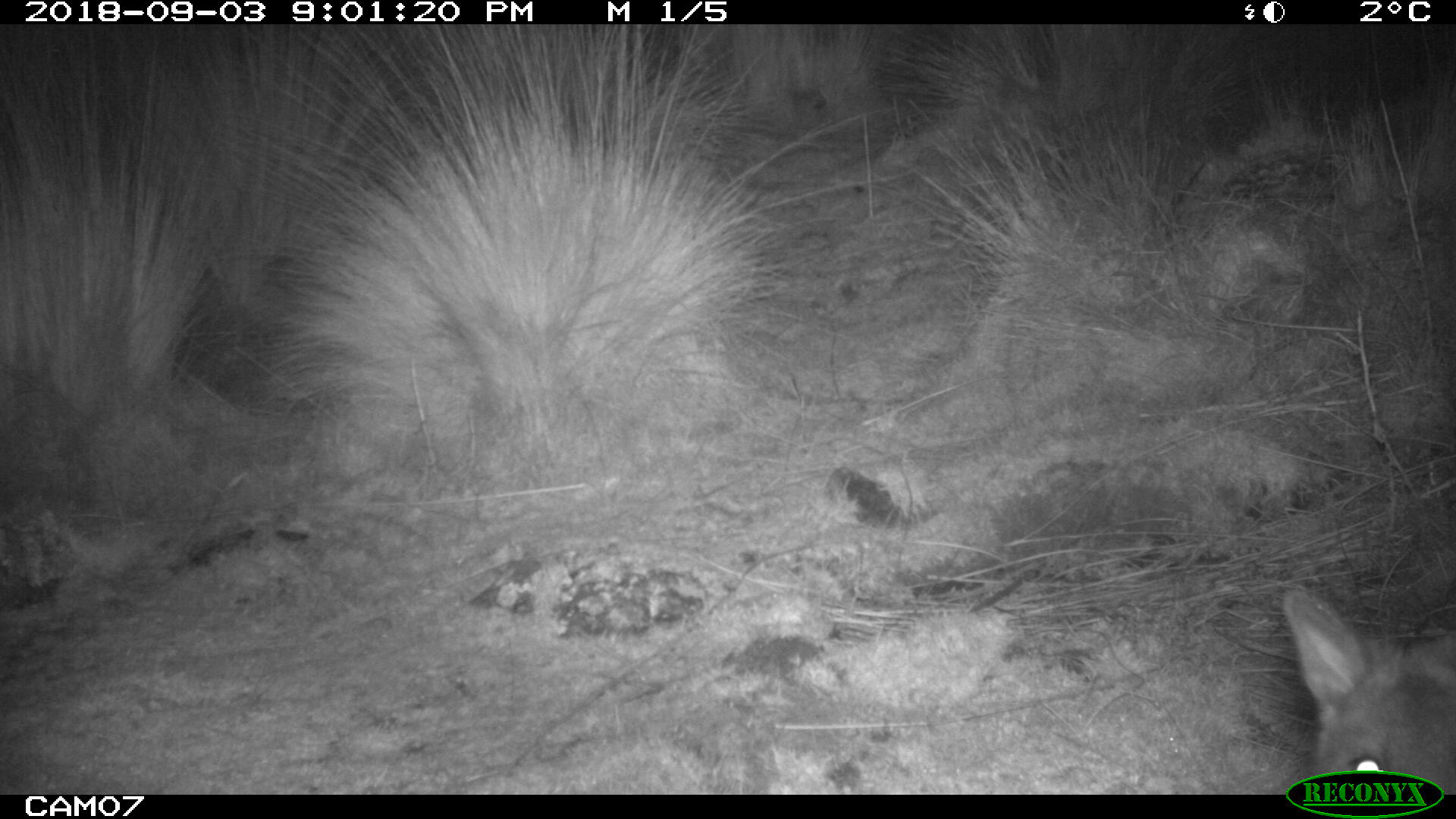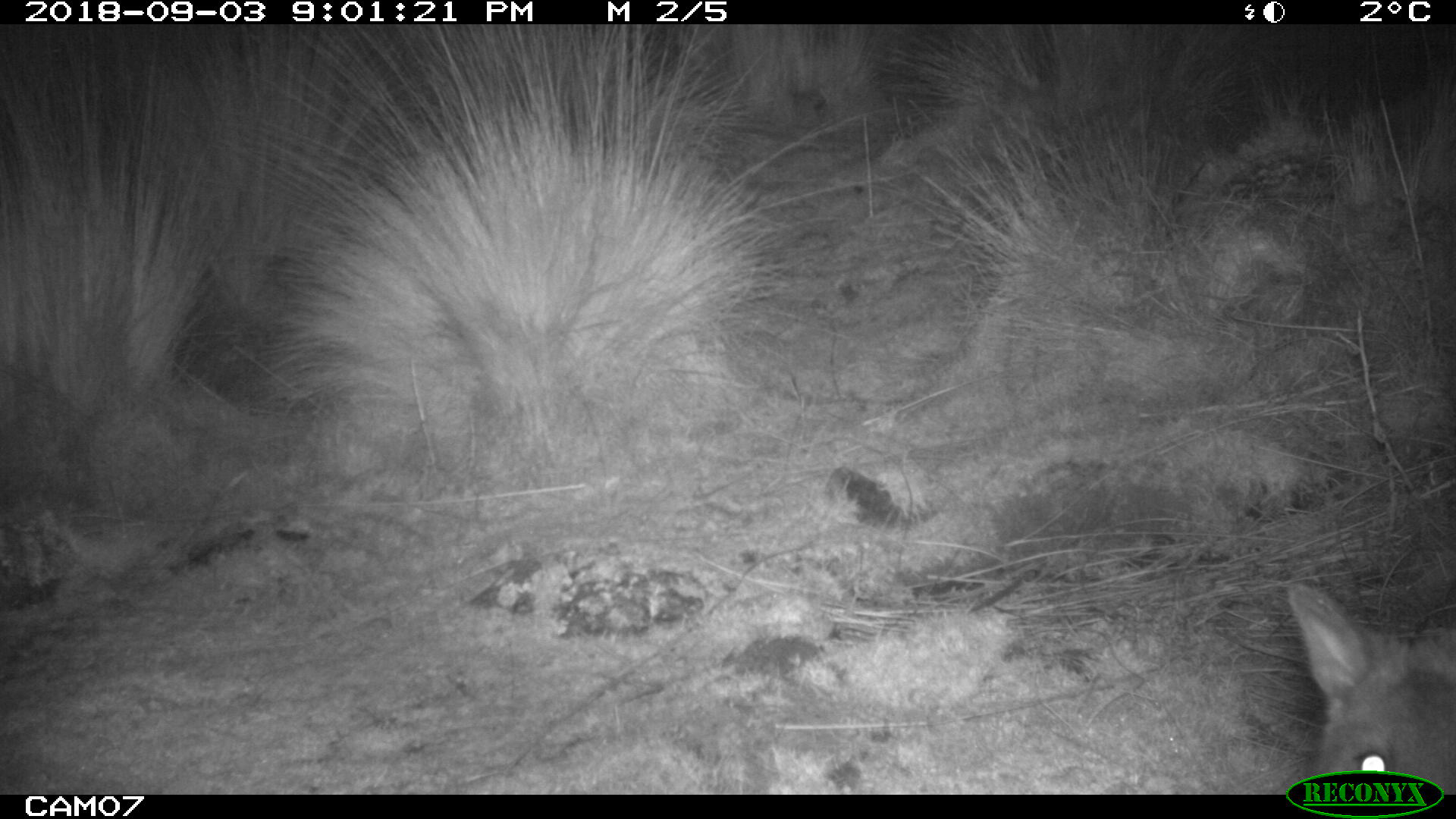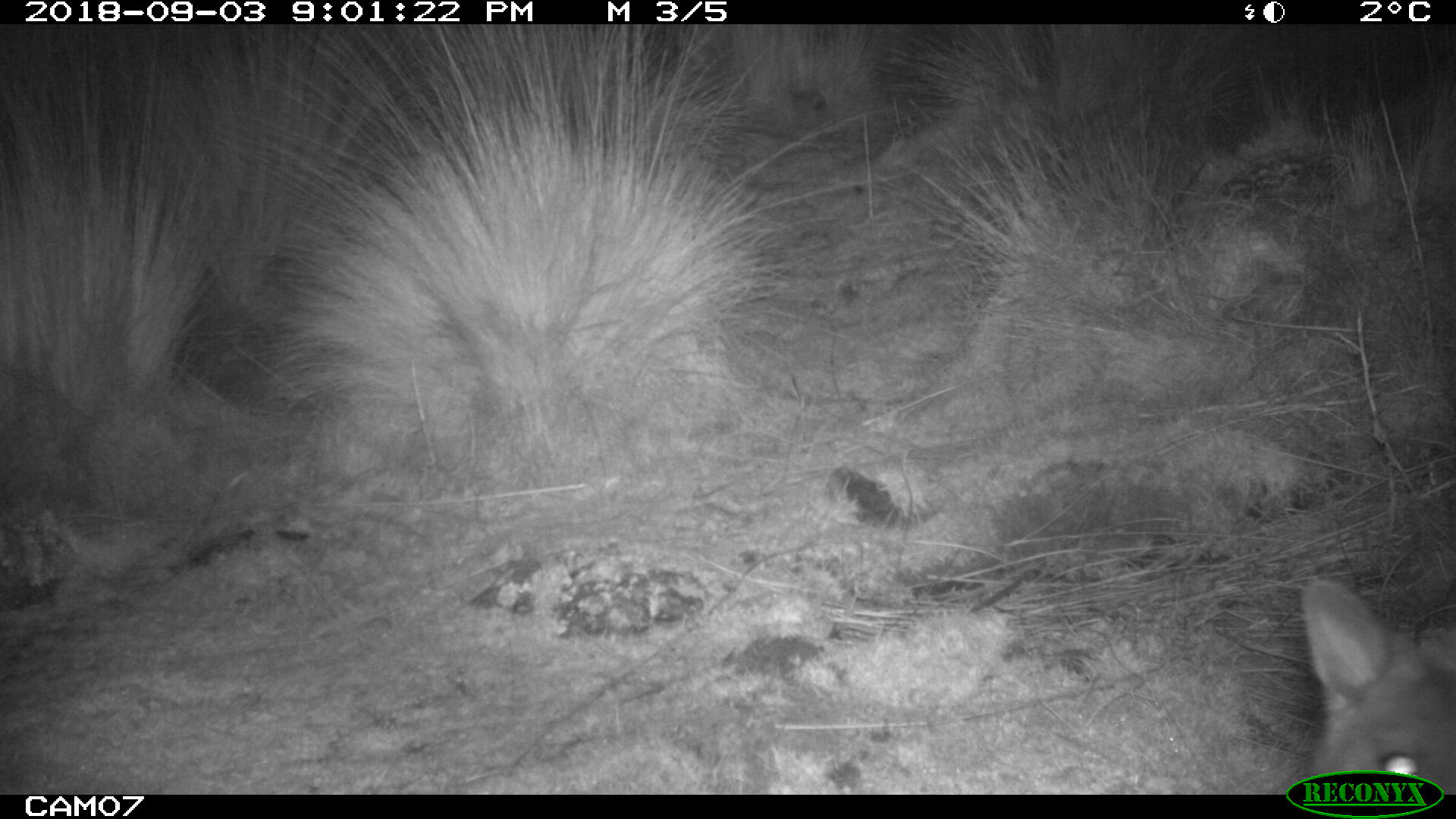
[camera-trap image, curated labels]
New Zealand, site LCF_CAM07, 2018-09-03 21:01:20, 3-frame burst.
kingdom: Animalia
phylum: Chordata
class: Mammalia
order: Diprotodontia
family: Macropodidae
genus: Notamacropus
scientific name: Notamacropus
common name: wallaby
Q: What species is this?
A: Wallaby (Notamacropus).